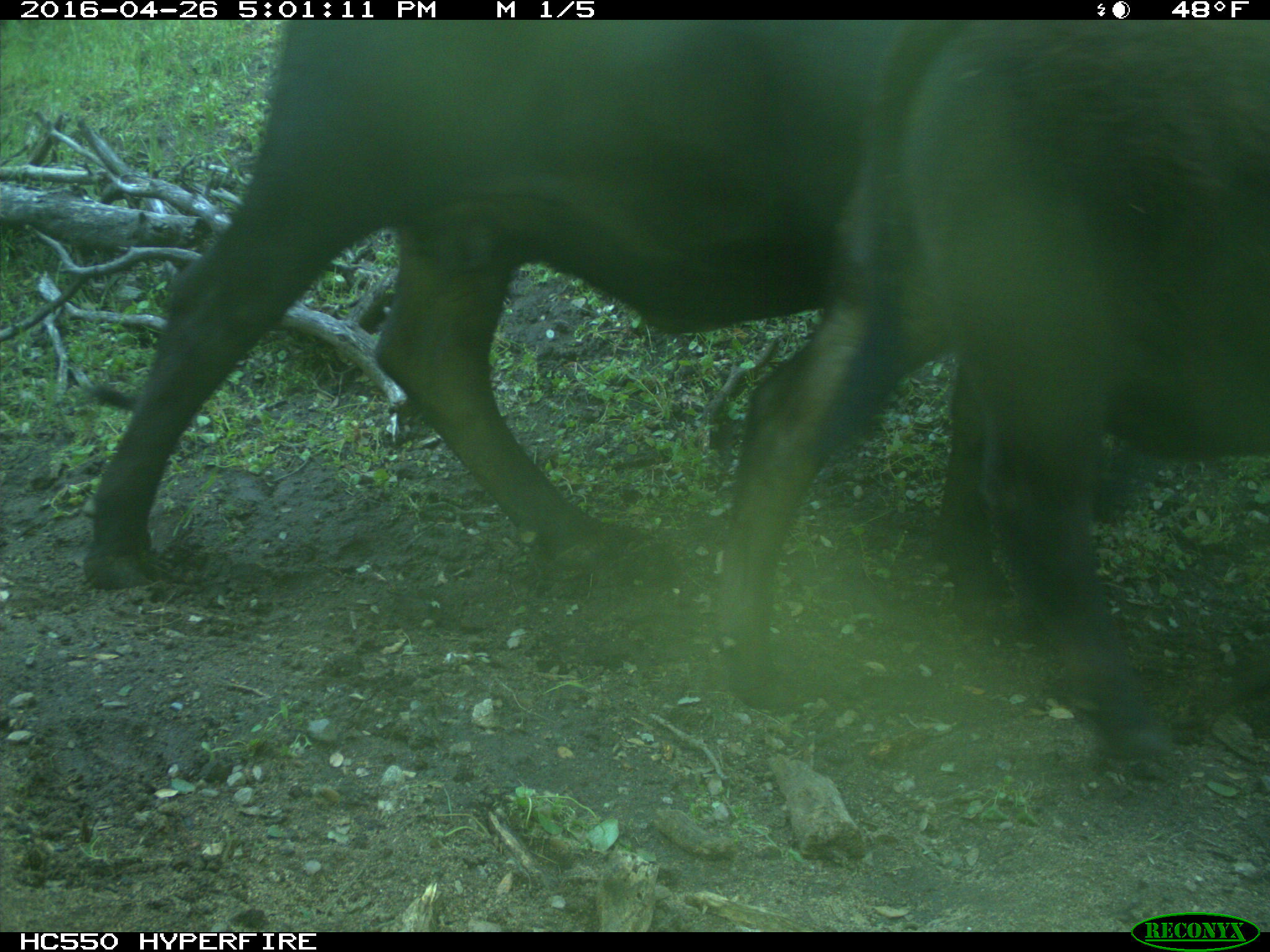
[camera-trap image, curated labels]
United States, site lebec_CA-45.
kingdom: Animalia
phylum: Chordata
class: Mammalia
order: Artiodactyla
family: Bovidae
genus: Bos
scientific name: Bos taurus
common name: domestic cow